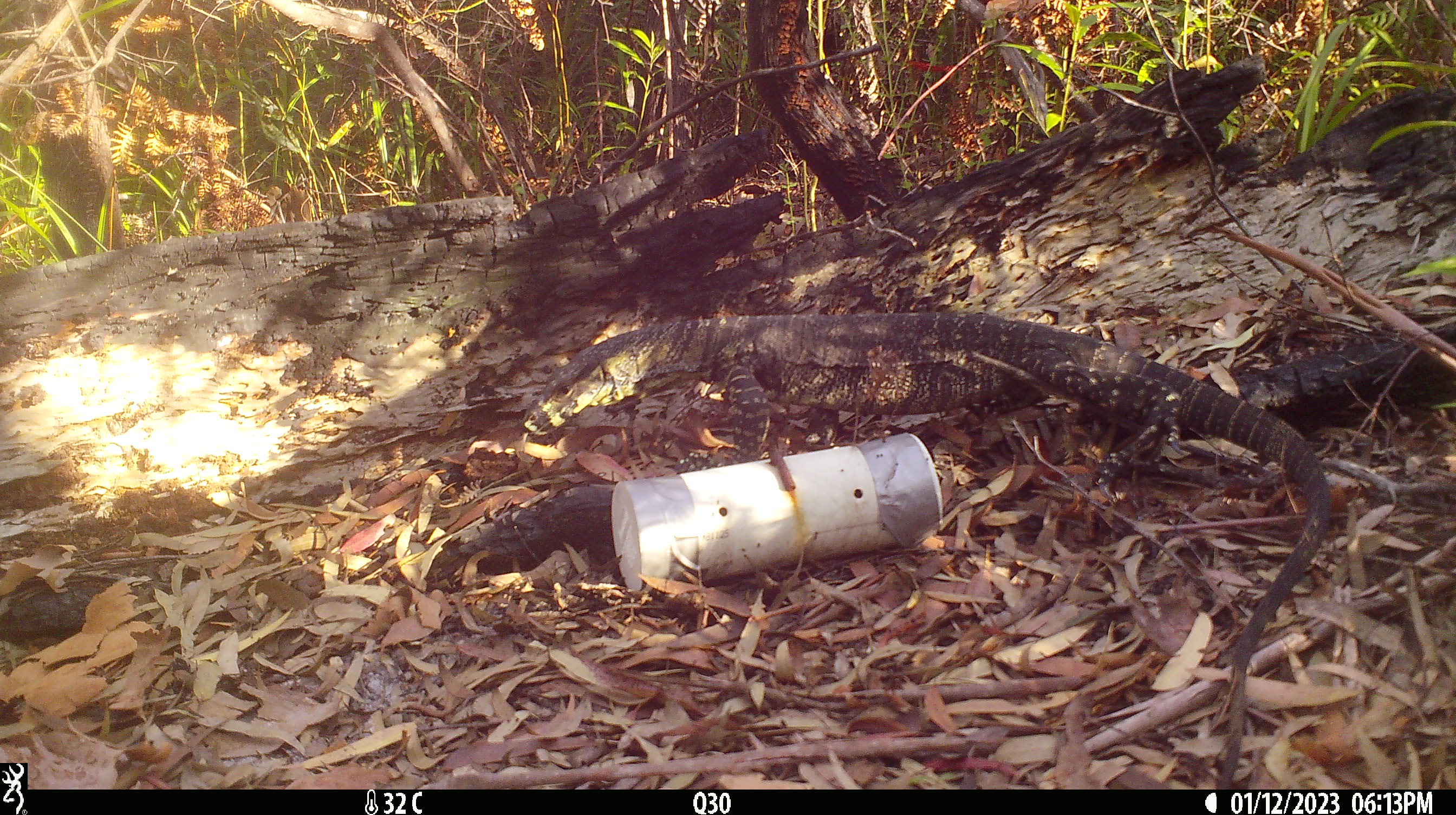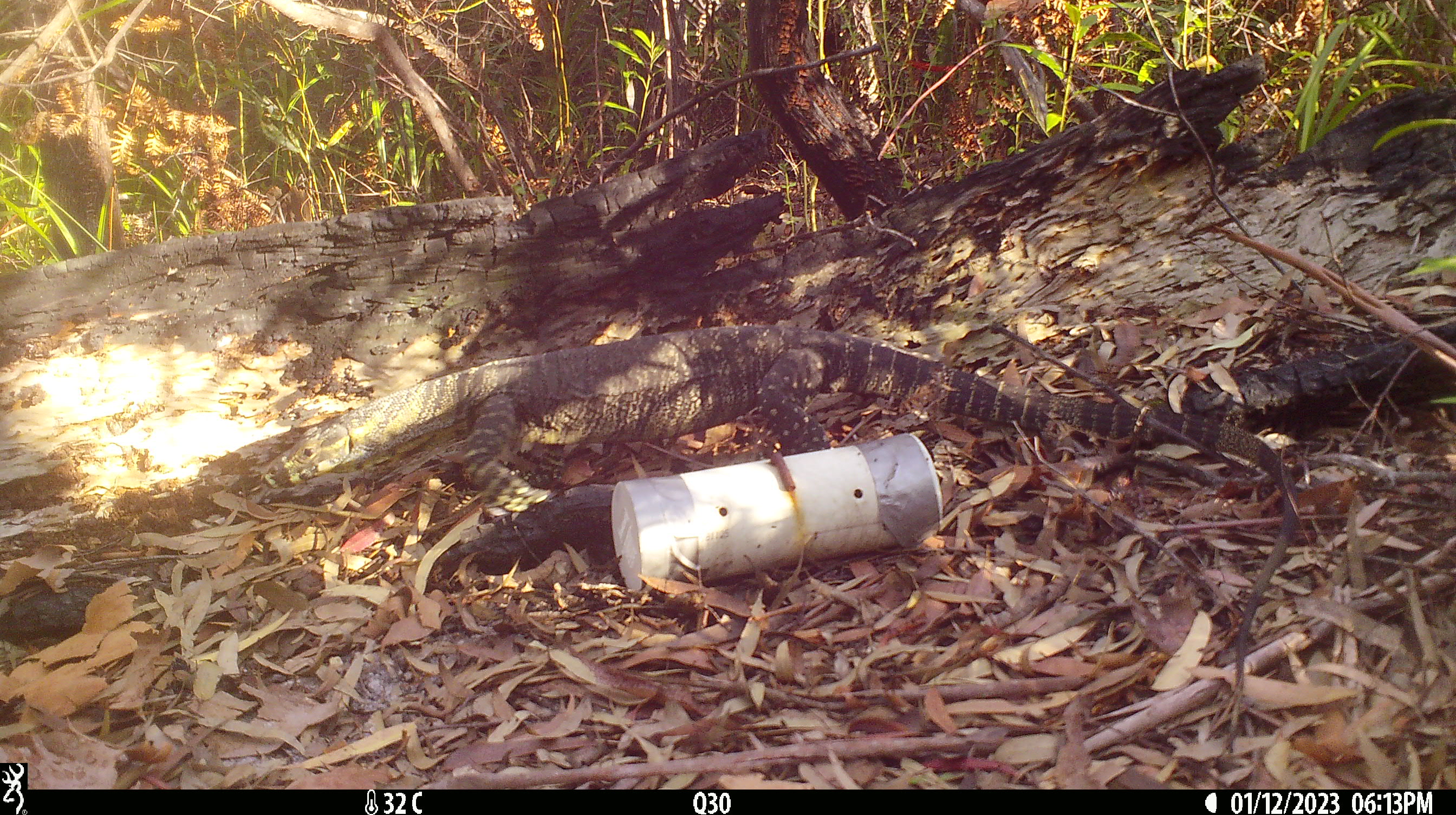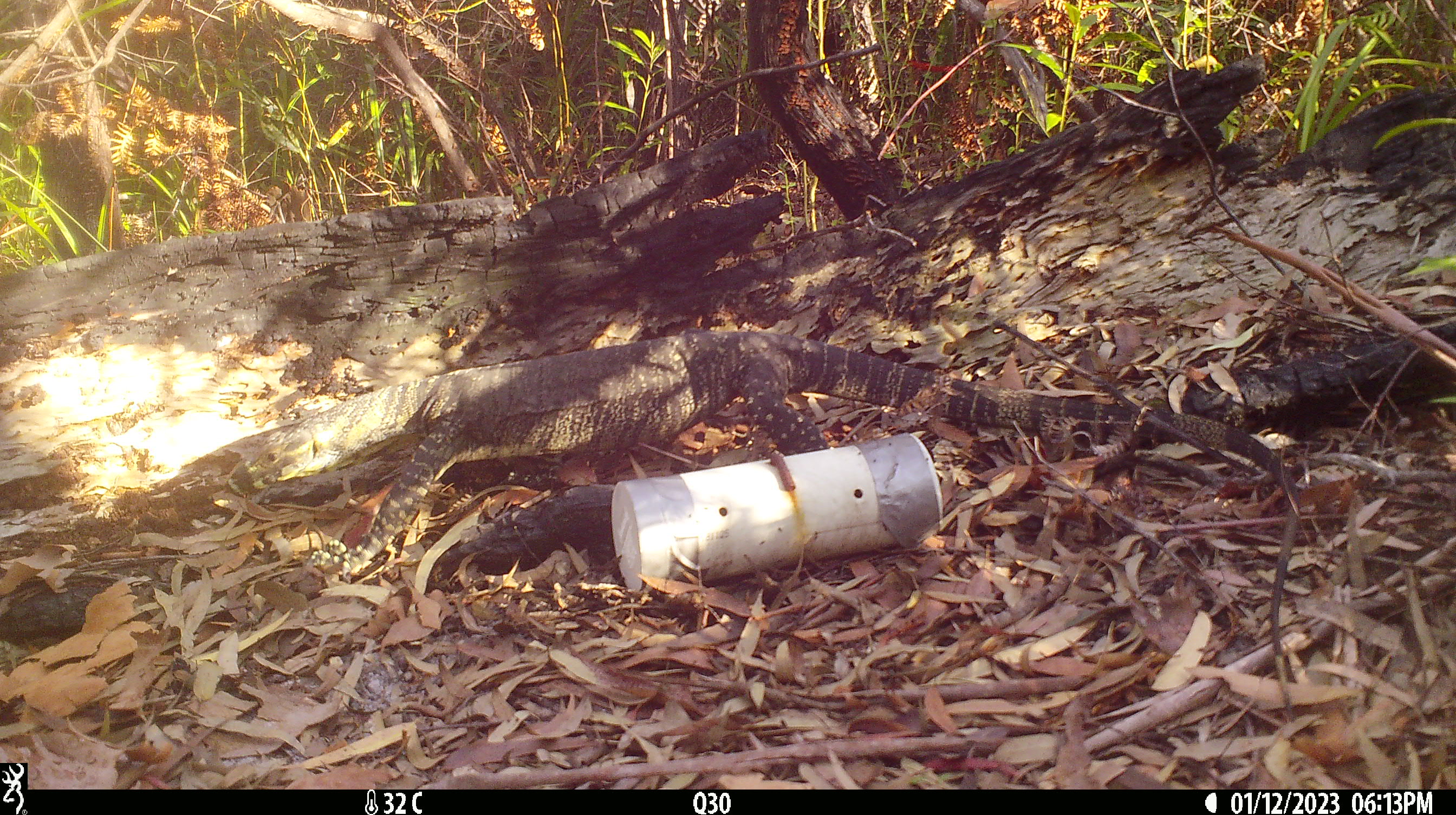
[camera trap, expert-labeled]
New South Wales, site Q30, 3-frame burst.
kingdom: Animalia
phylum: Chordata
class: Reptilia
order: Squamata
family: Varanidae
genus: Varanus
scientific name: Varanus varius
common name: lace monitor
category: goanna